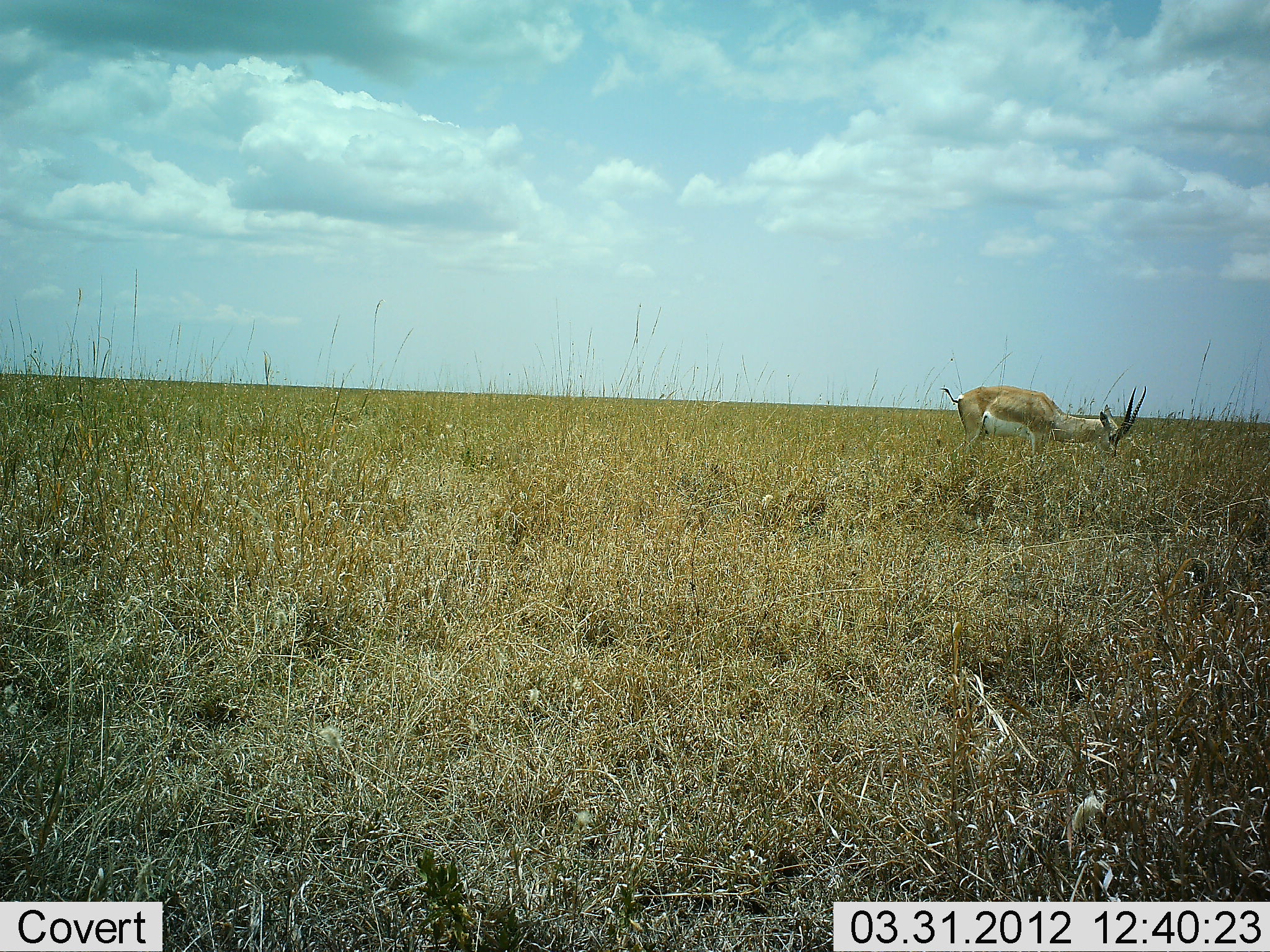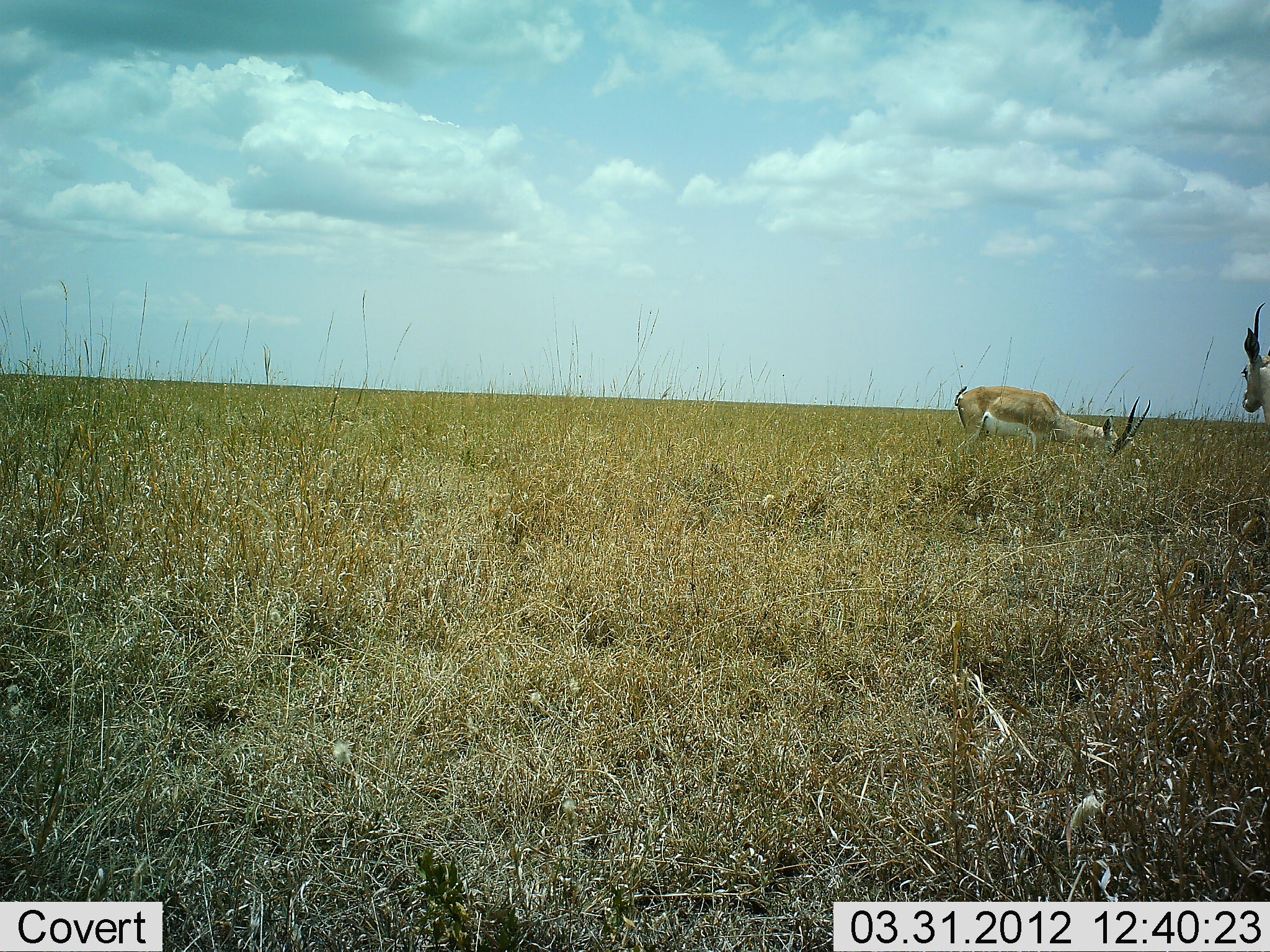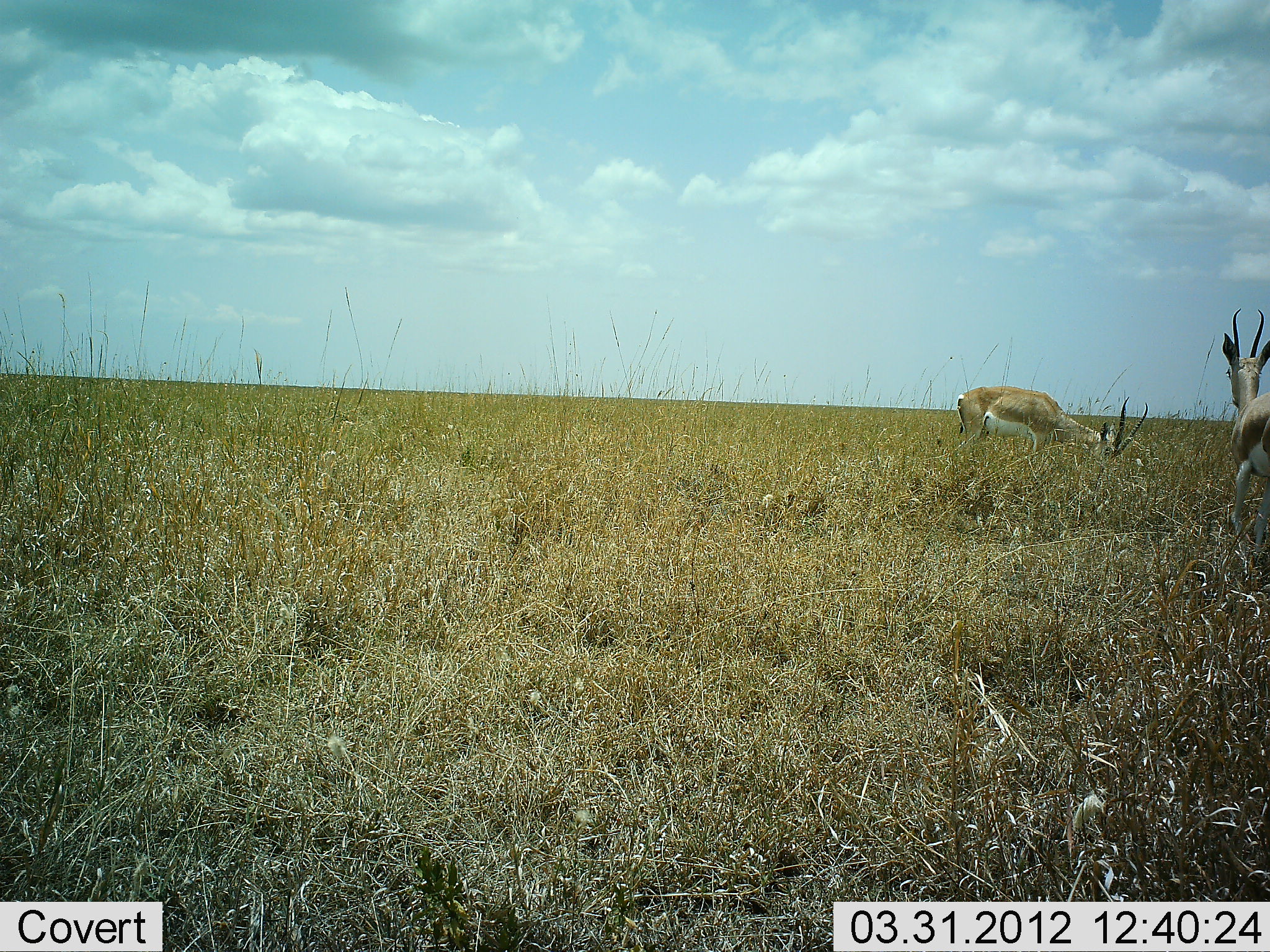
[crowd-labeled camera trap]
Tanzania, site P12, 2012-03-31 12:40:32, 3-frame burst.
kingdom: Animalia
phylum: Chordata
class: Mammalia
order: Artiodactyla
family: Bovidae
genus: Nanger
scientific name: Nanger granti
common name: grant's gazelle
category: gazellegrants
Gazellegrants (grant's gazelle) (Nanger granti), count 2. Behavior (volunteer vote fractions): standing 29%, resting 0%, moving 36%, interacting 0%. Young present (vote fraction): 0%. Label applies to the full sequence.